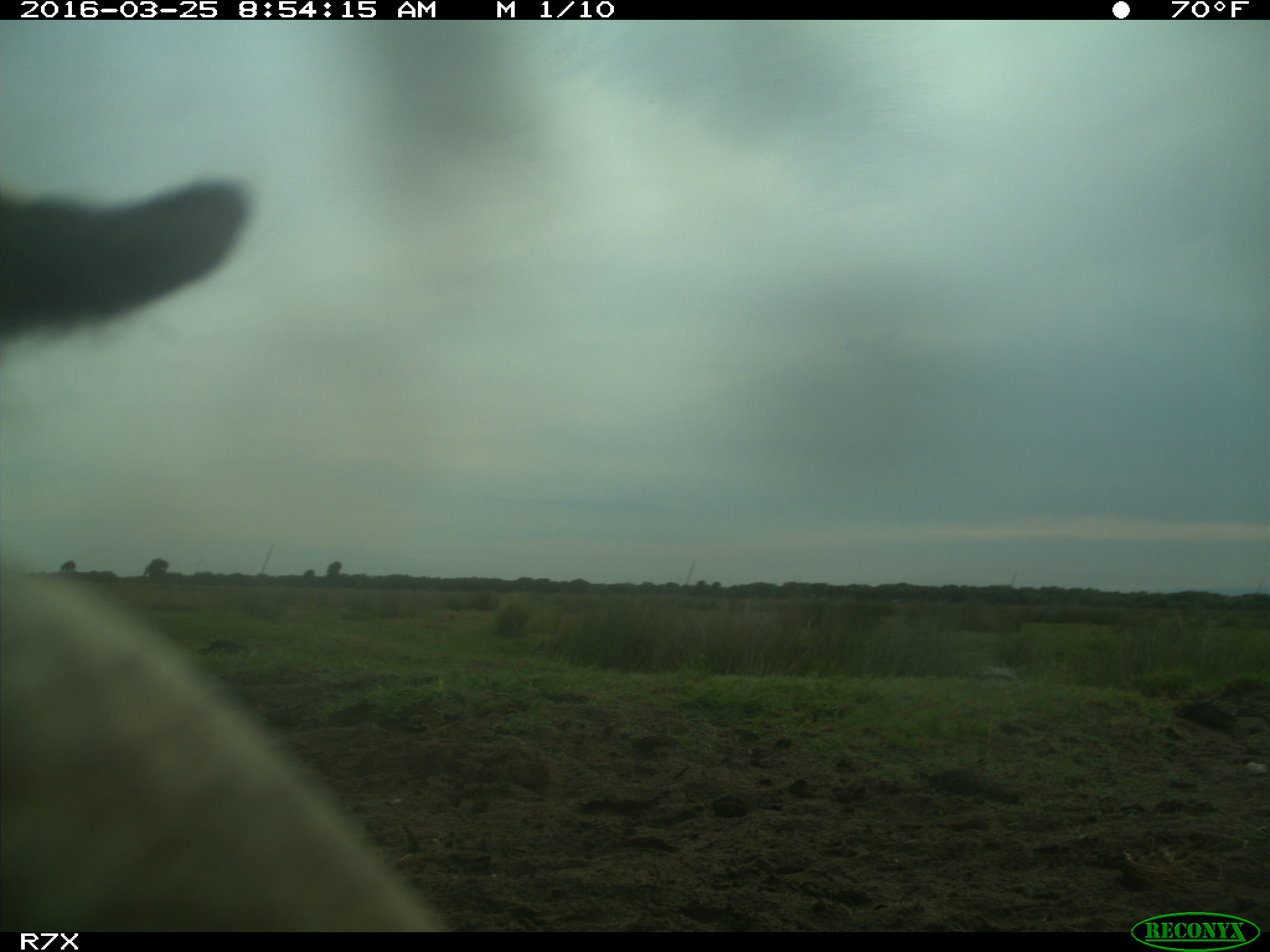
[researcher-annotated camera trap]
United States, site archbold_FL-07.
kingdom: Animalia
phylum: Chordata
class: Mammalia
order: Artiodactyla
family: Bovidae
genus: Bos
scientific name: Bos taurus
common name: domestic cow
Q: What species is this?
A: Bos taurus (domestic cow).